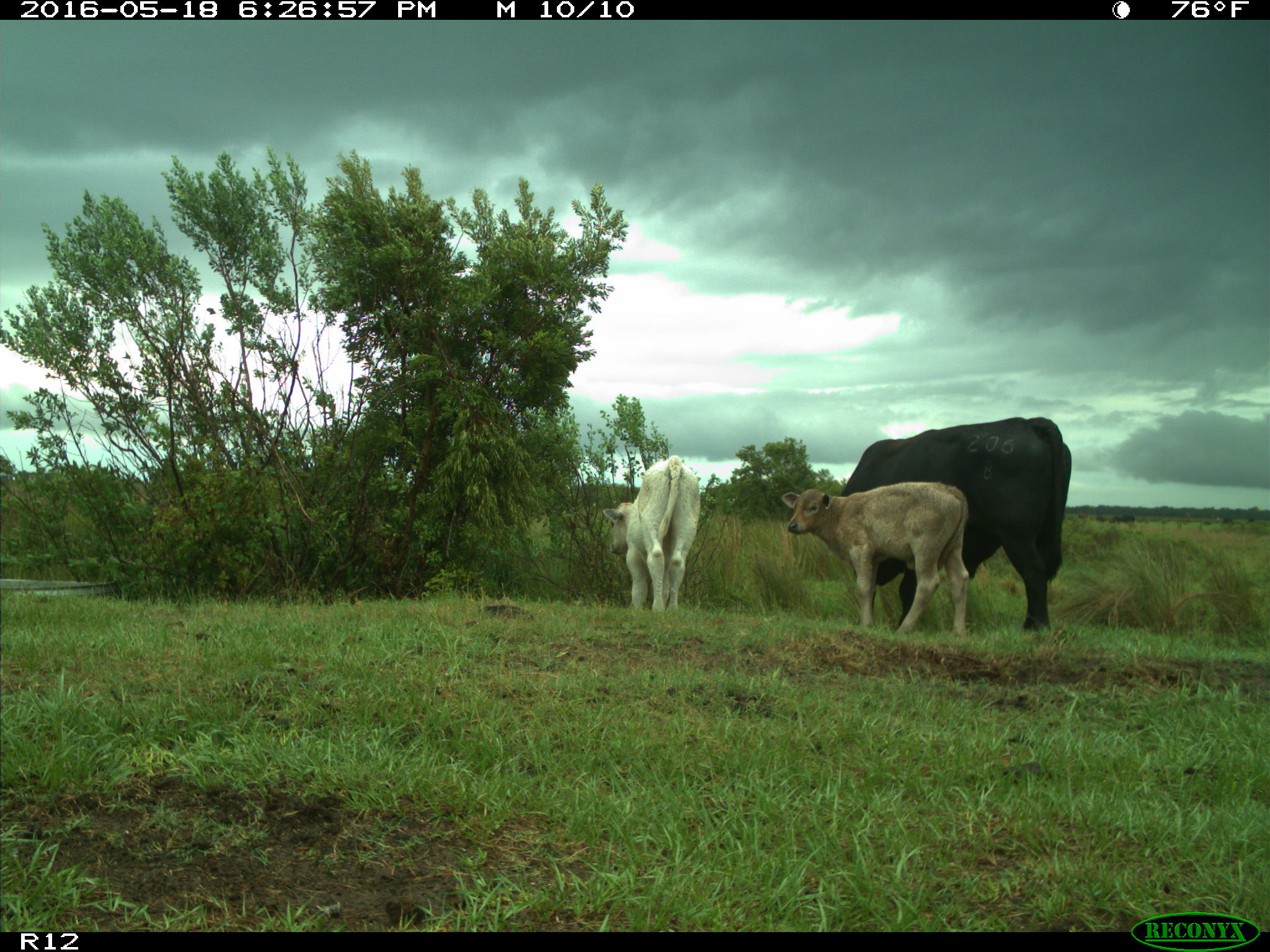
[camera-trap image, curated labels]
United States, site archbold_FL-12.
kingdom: Animalia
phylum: Chordata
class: Mammalia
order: Artiodactyla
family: Bovidae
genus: Bos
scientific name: Bos taurus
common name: domestic cow